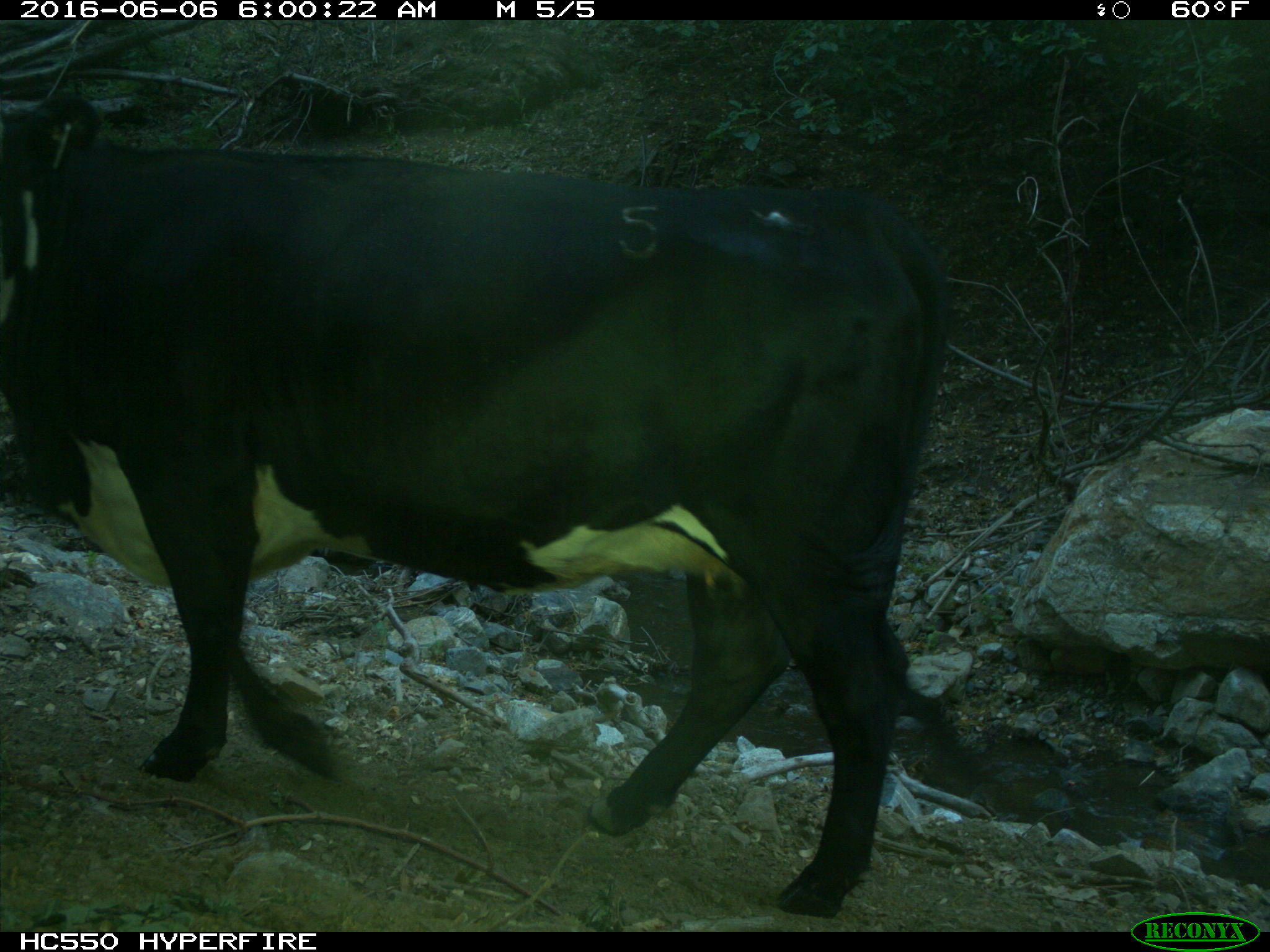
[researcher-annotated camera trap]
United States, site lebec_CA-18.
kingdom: Animalia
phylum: Chordata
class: Mammalia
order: Artiodactyla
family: Bovidae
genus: Bos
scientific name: Bos taurus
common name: domestic cow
Bos taurus (domestic cow).